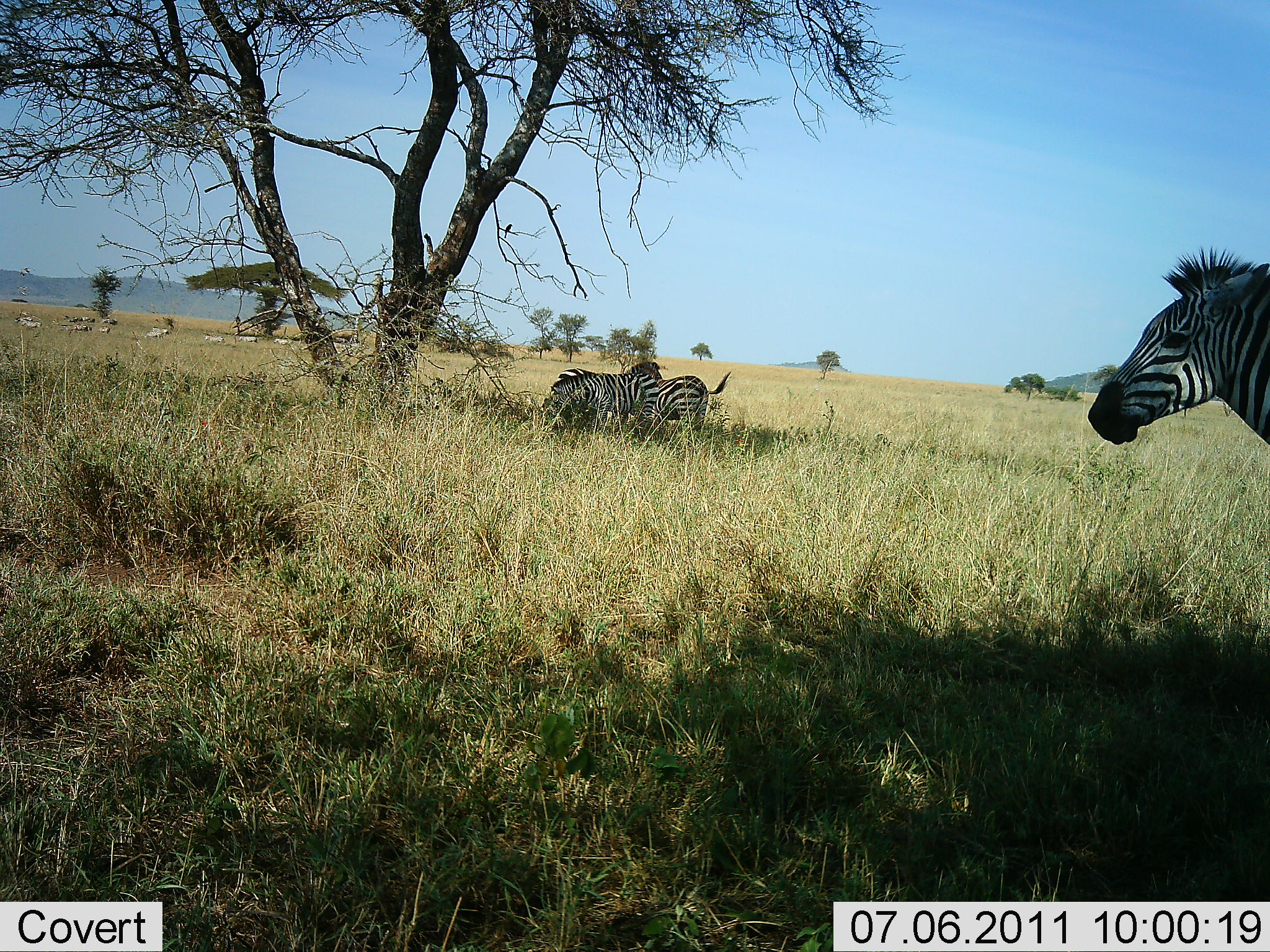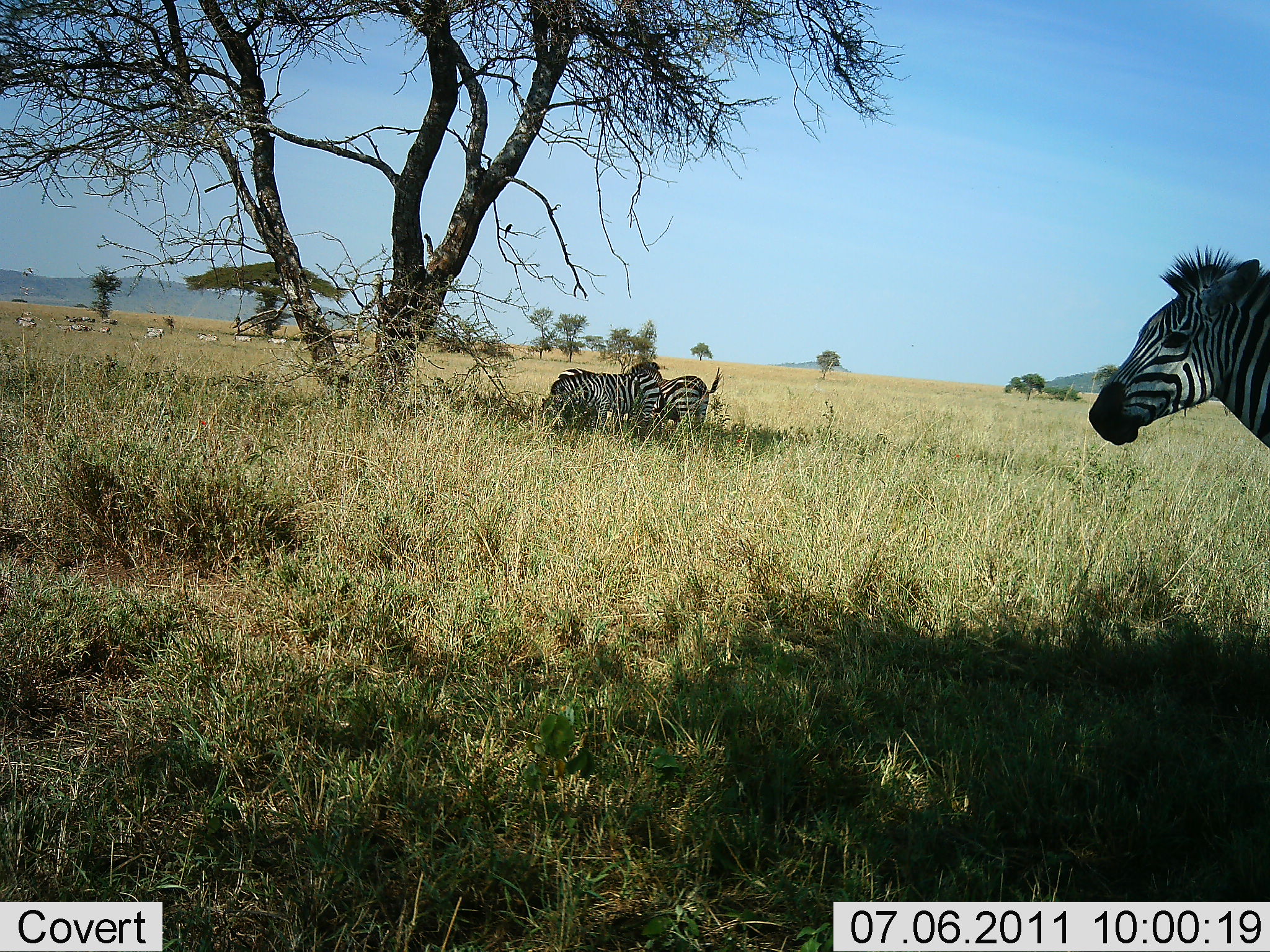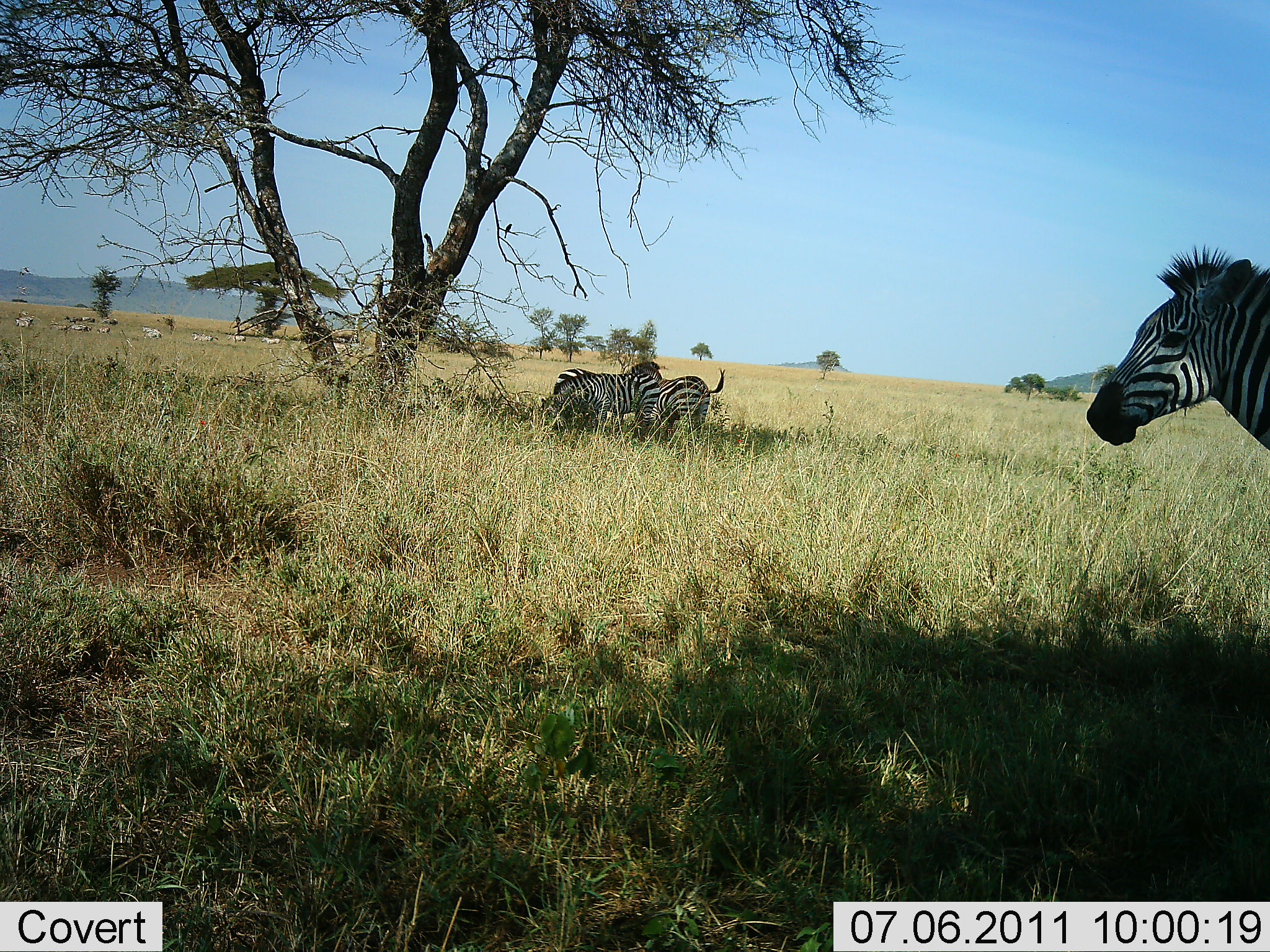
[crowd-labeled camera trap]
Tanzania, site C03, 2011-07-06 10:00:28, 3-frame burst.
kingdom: Animalia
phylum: Chordata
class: Mammalia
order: Perissodactyla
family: Equidae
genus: Equus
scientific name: Equus quagga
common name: plains zebra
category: zebra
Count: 11-50.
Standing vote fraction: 91%.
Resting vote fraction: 9%.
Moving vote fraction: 73%.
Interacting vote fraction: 9%.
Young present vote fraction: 0%.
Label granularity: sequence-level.